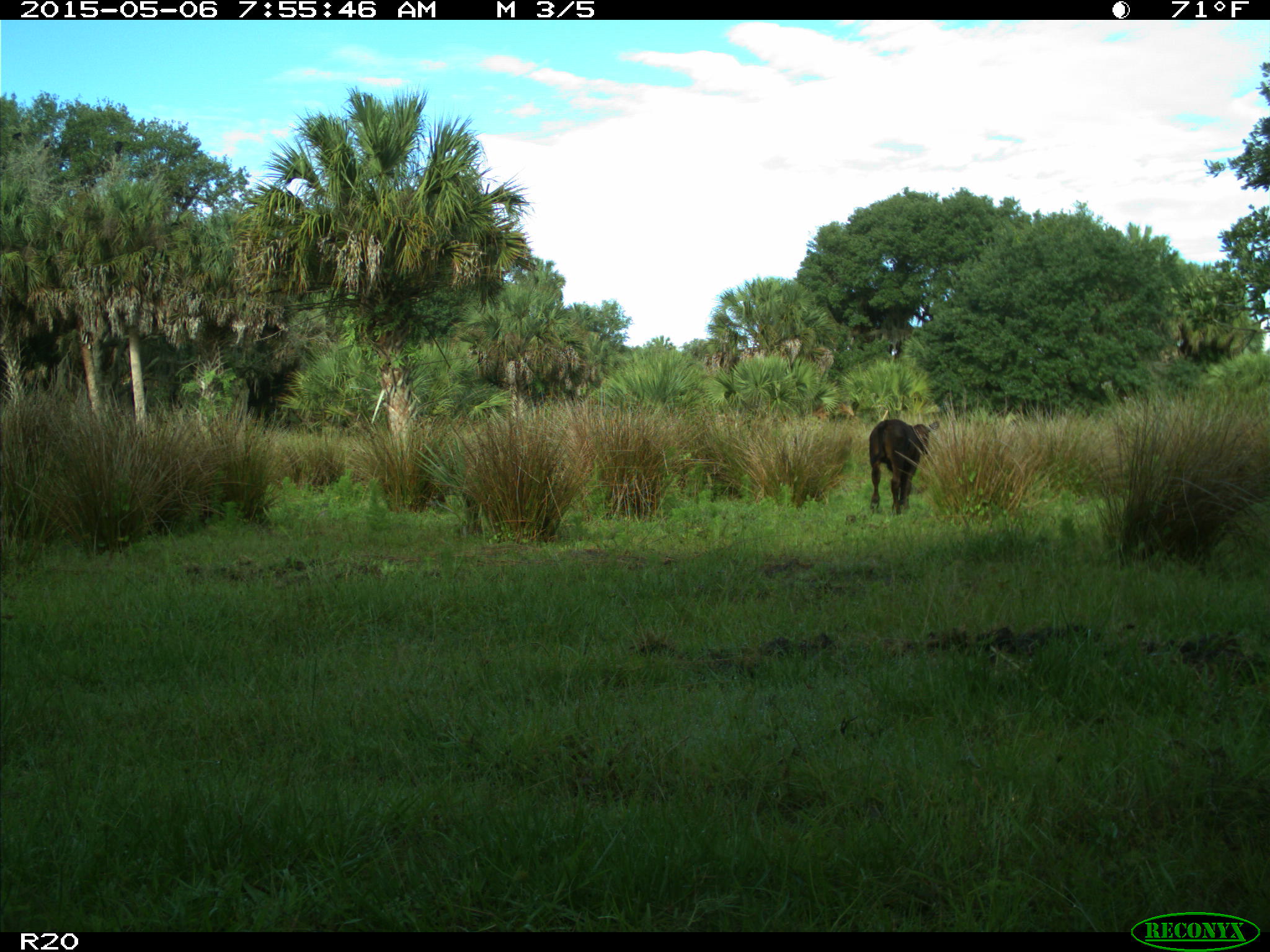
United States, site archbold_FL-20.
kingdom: Animalia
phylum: Chordata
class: Mammalia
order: Artiodactyla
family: Bovidae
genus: Bos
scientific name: Bos taurus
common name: domestic cow